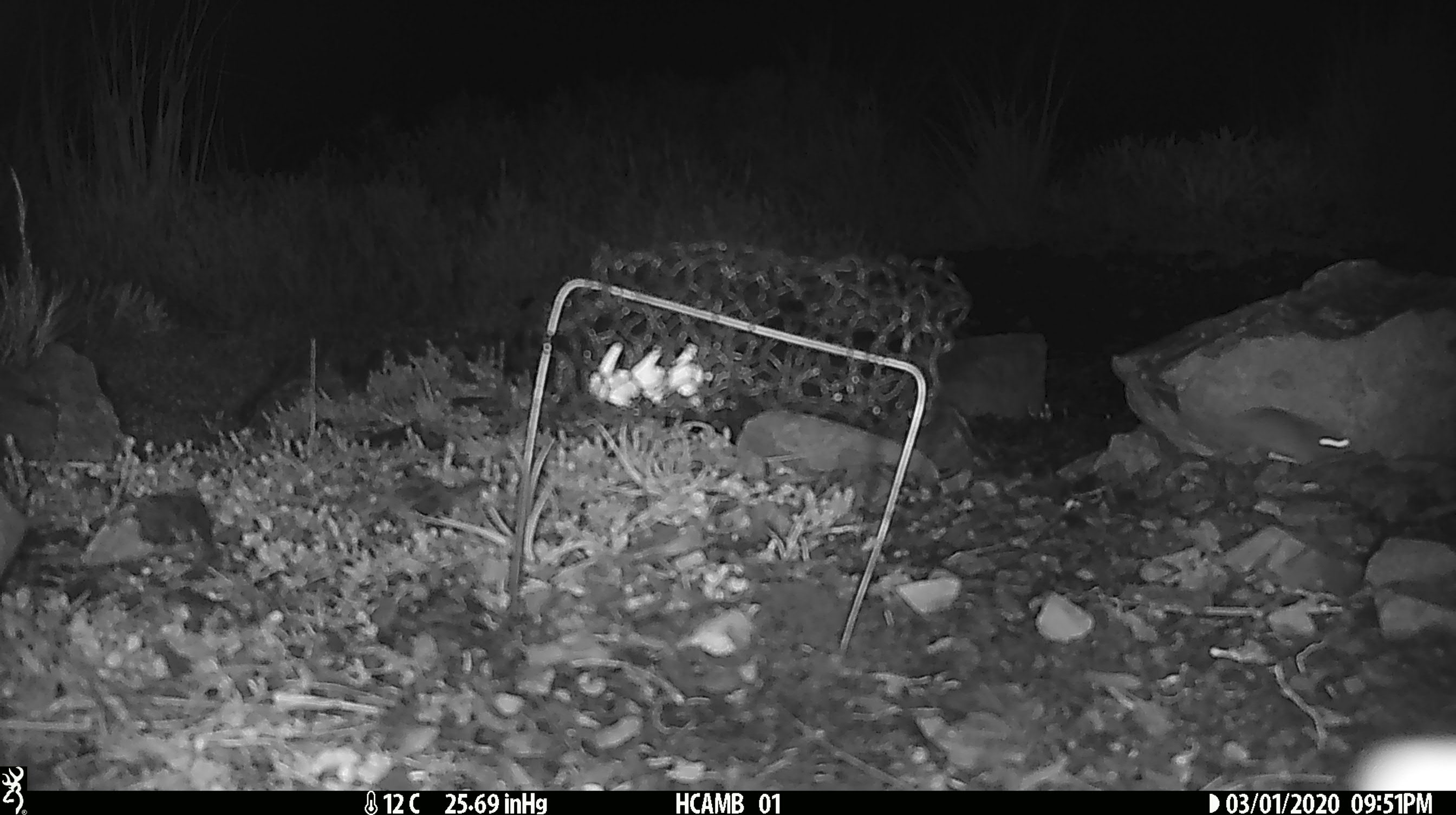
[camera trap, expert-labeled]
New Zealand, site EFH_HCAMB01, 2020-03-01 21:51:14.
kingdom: Animalia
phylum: Chordata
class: Mammalia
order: Rodentia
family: Muridae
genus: Mus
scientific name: Mus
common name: mouse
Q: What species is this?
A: Mouse (Mus).